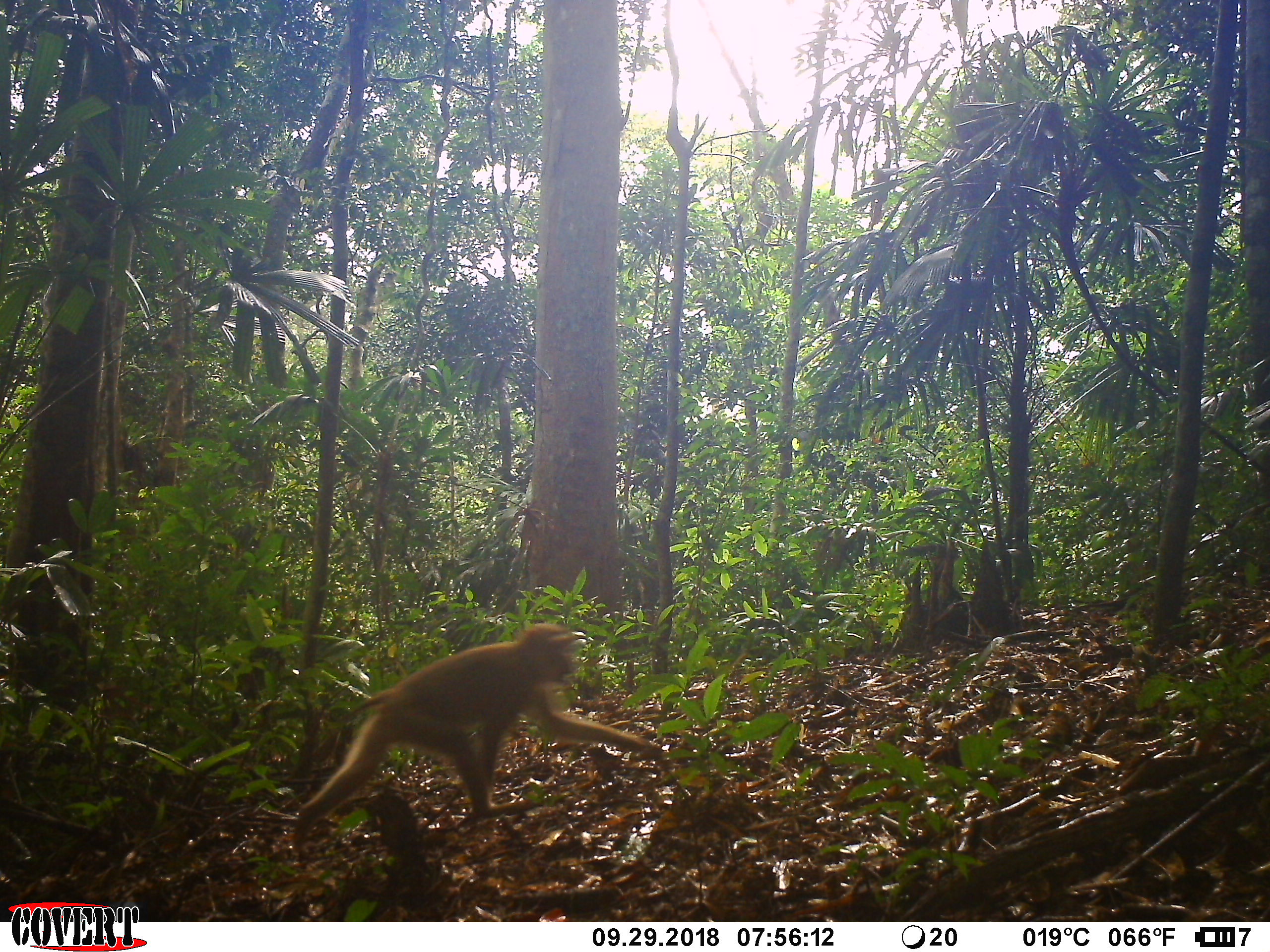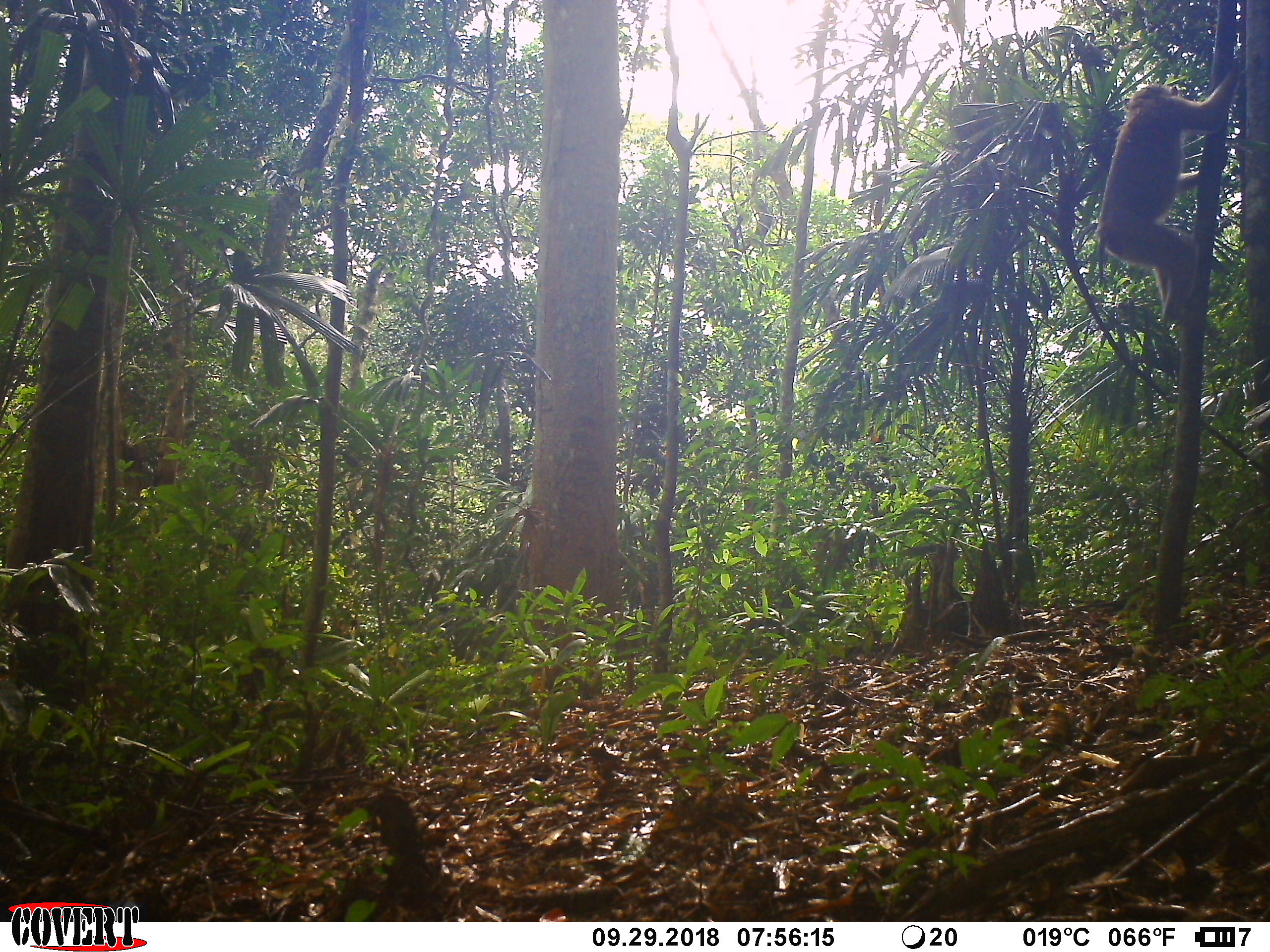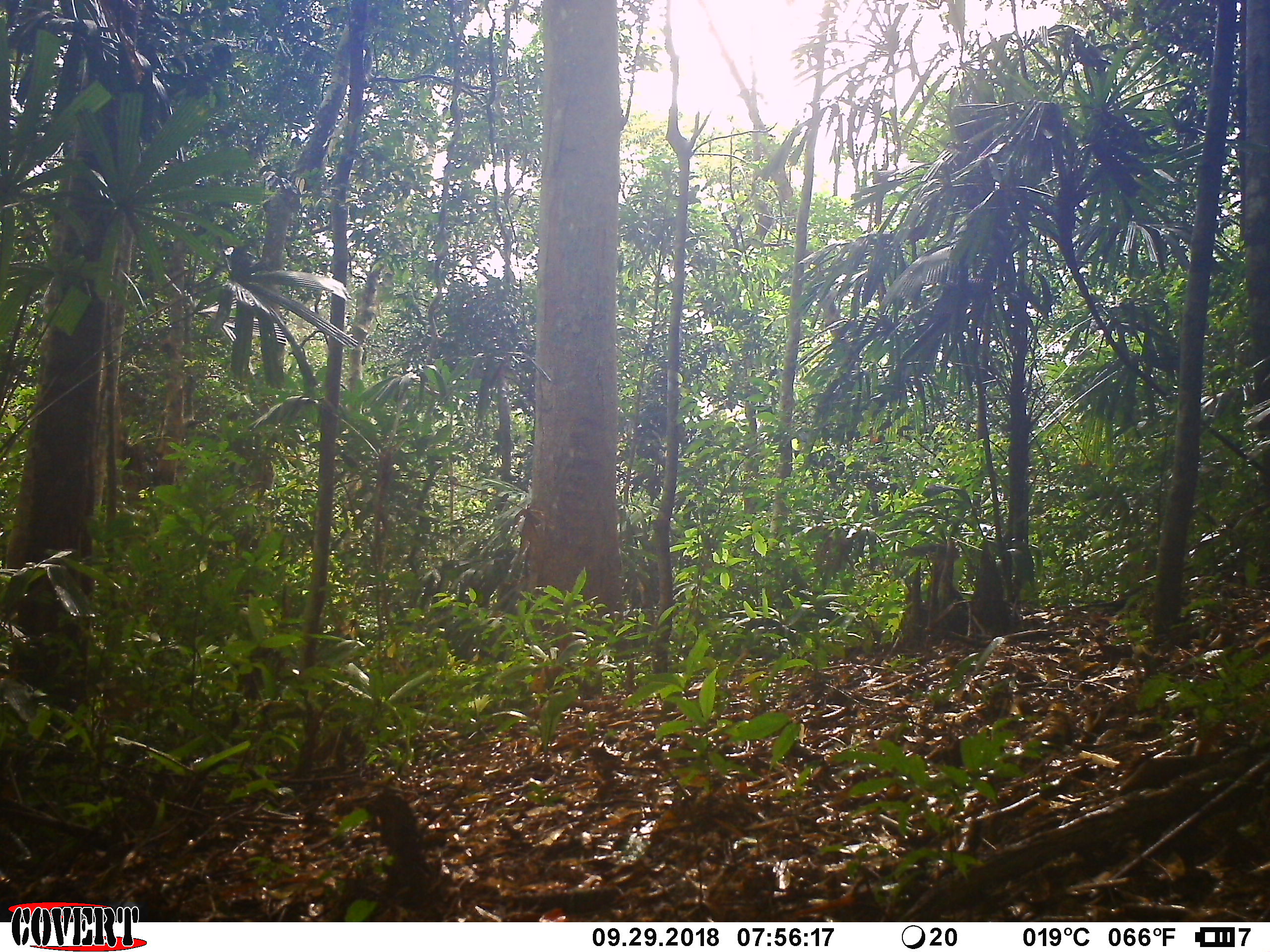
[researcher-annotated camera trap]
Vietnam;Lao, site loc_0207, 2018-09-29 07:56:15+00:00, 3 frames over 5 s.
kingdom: Animalia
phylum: Chordata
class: Mammalia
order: Primates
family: Cercopithecidae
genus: Macaca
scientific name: Macaca nemestrina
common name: pig-tailed macaque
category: pig tailed macaque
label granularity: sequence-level